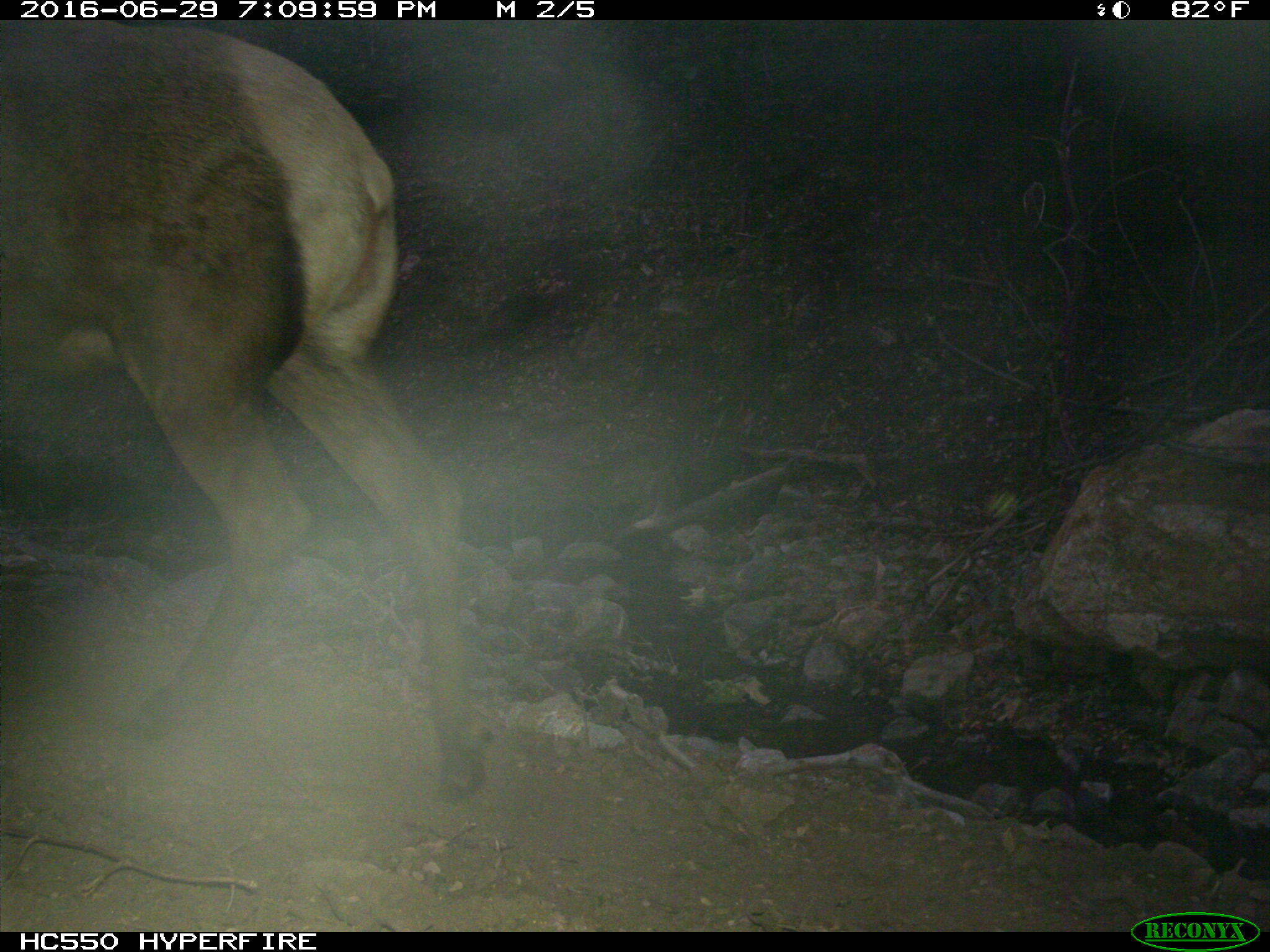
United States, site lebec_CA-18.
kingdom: Animalia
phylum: Chordata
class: Mammalia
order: Artiodactyla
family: Cervidae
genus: Cervus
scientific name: Cervus canadensis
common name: elk